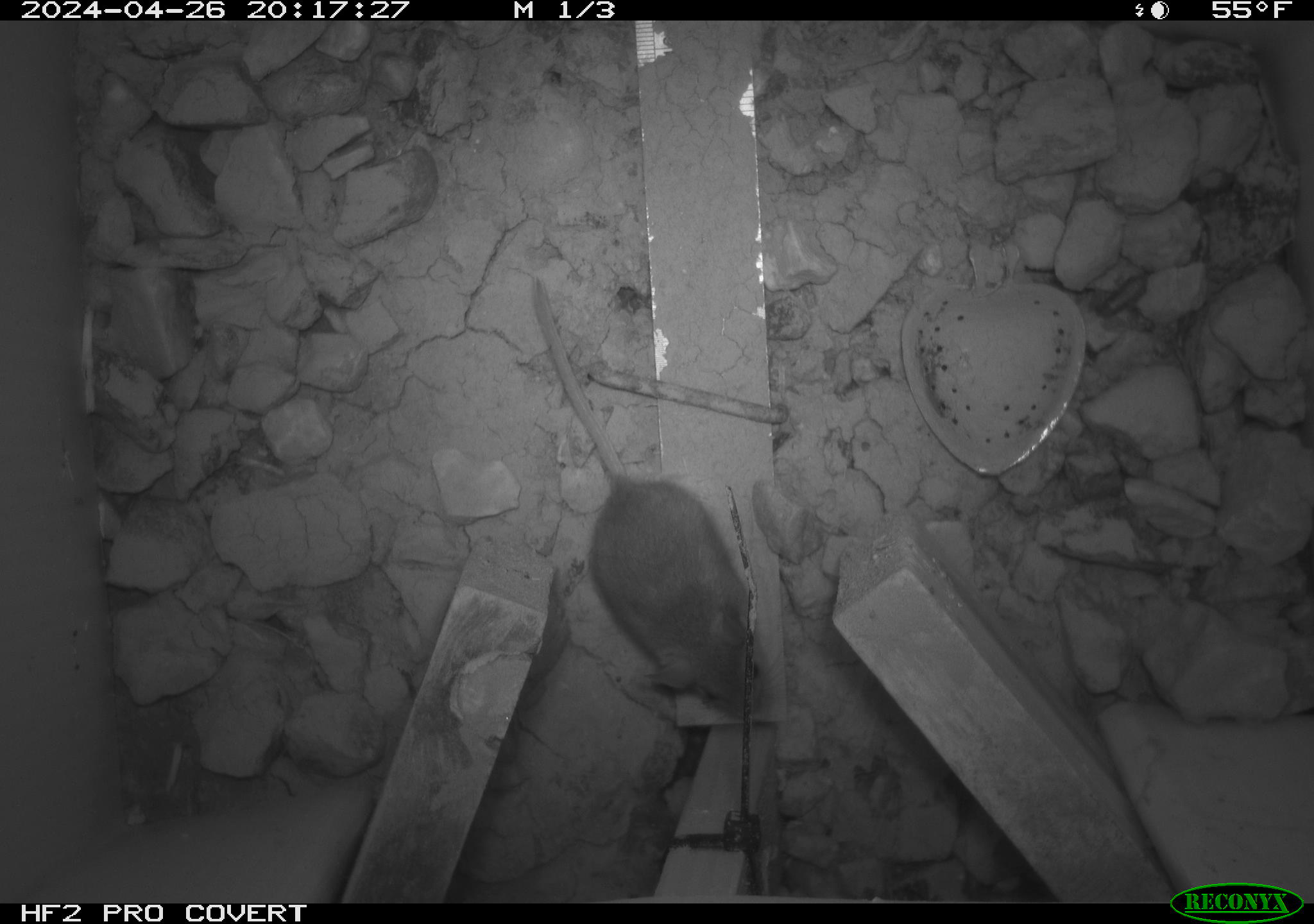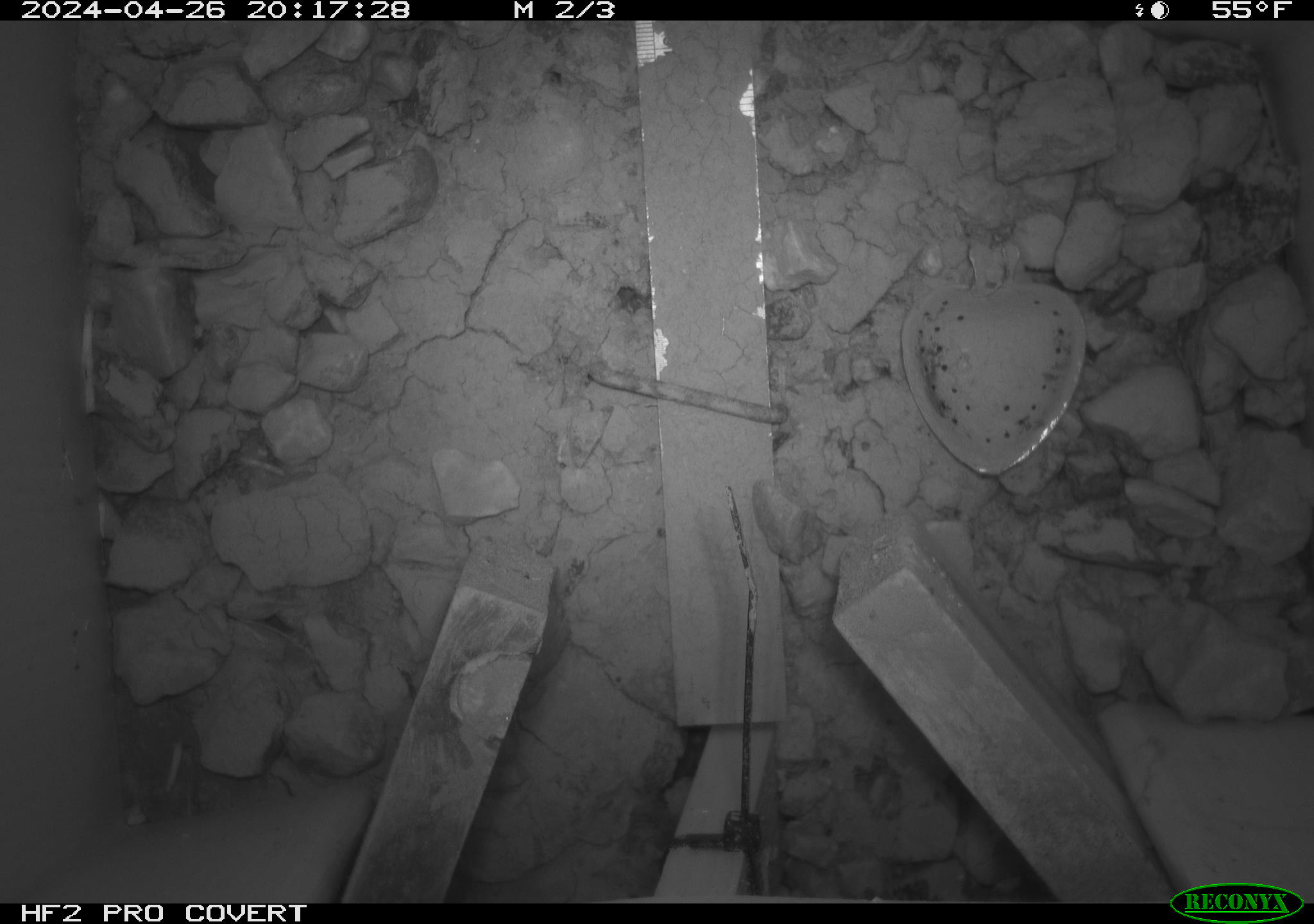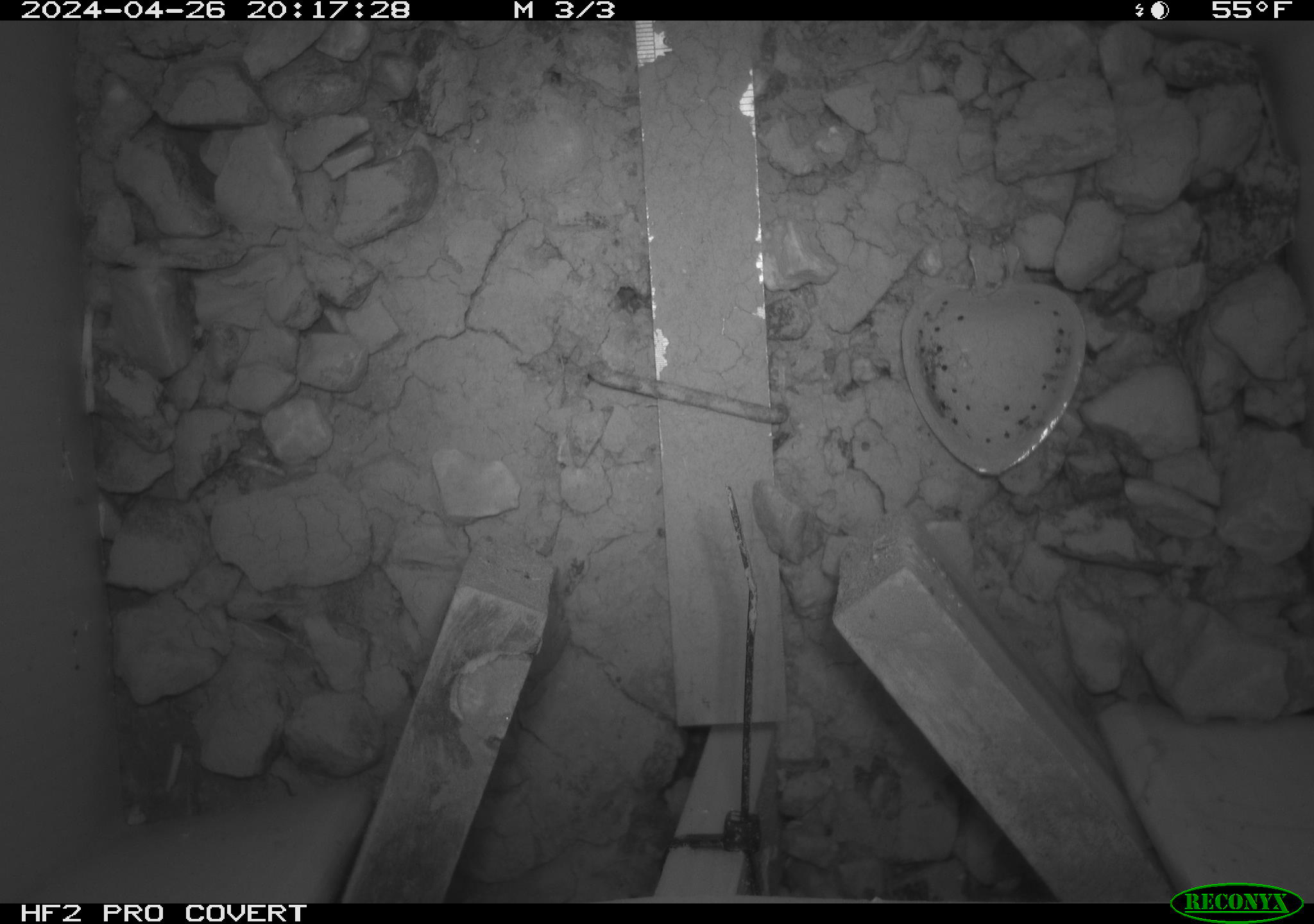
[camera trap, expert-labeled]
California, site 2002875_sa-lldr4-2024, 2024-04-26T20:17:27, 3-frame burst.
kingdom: Animalia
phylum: Chordata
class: Mammalia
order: Rodentia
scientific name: Rodentia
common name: mouse species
Mouse species (Rodentia).